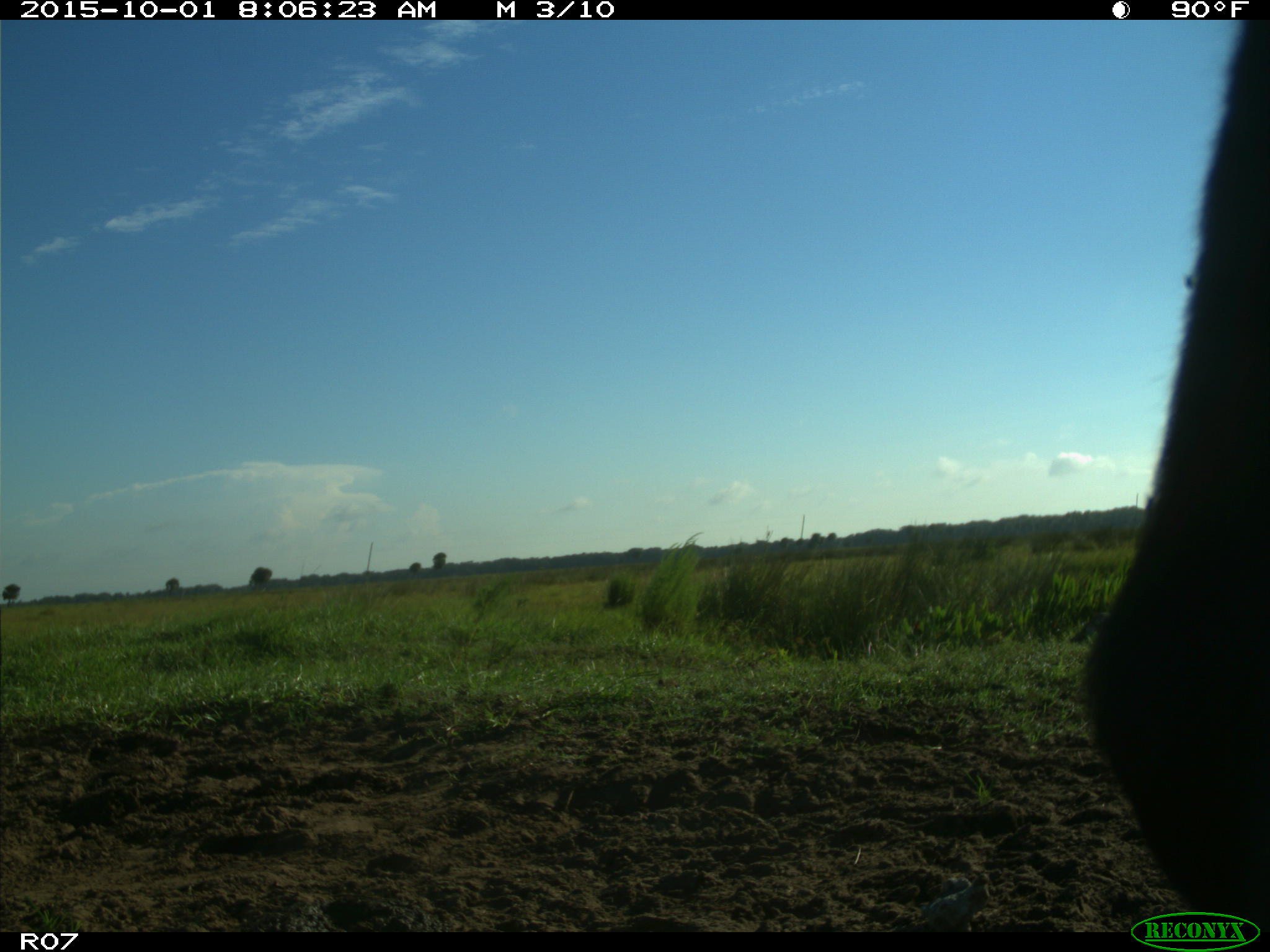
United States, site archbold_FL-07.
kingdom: Animalia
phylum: Chordata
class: Mammalia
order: Artiodactyla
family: Bovidae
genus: Bos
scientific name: Bos taurus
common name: domestic cow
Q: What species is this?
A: Bos taurus (domestic cow).